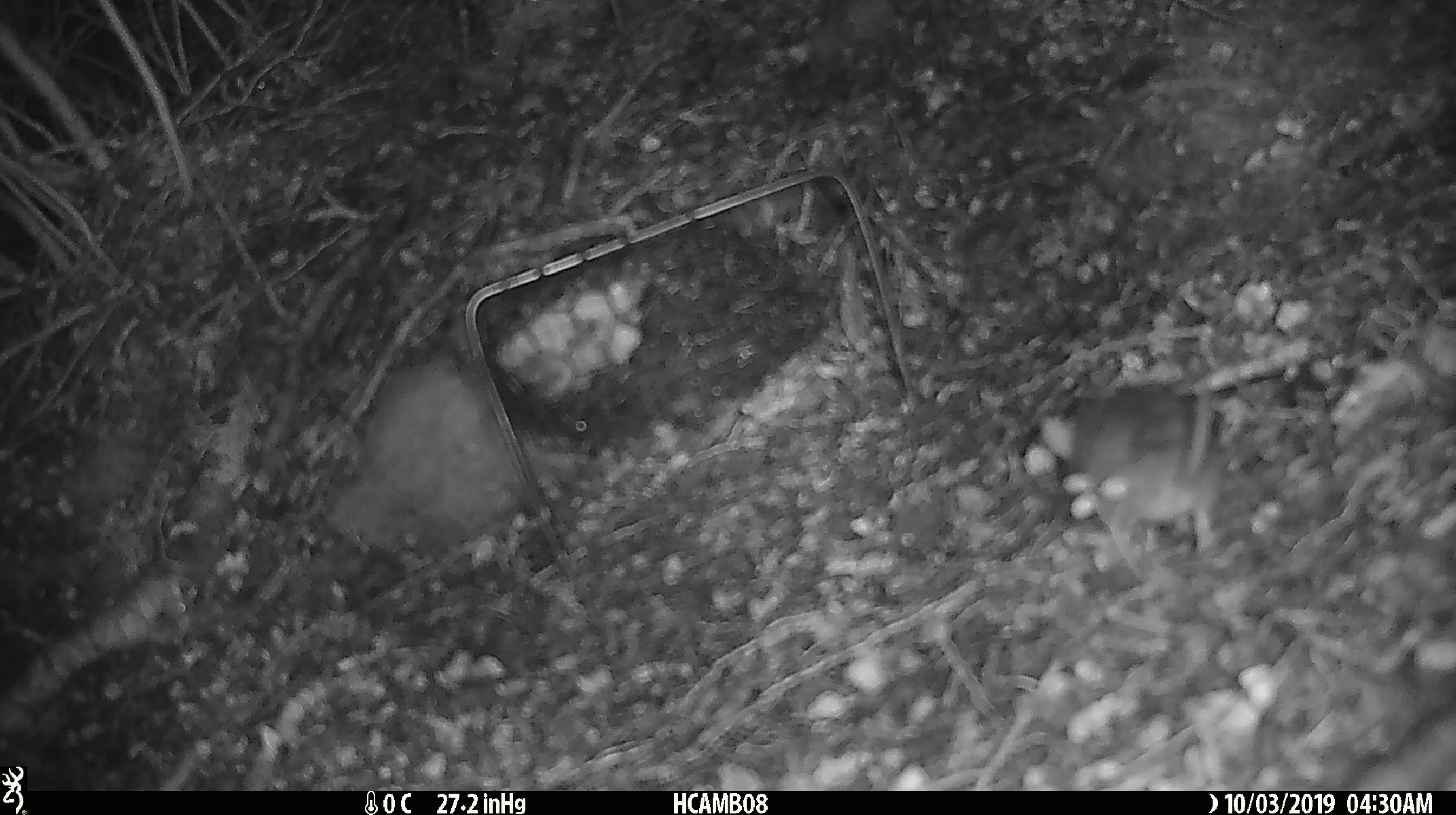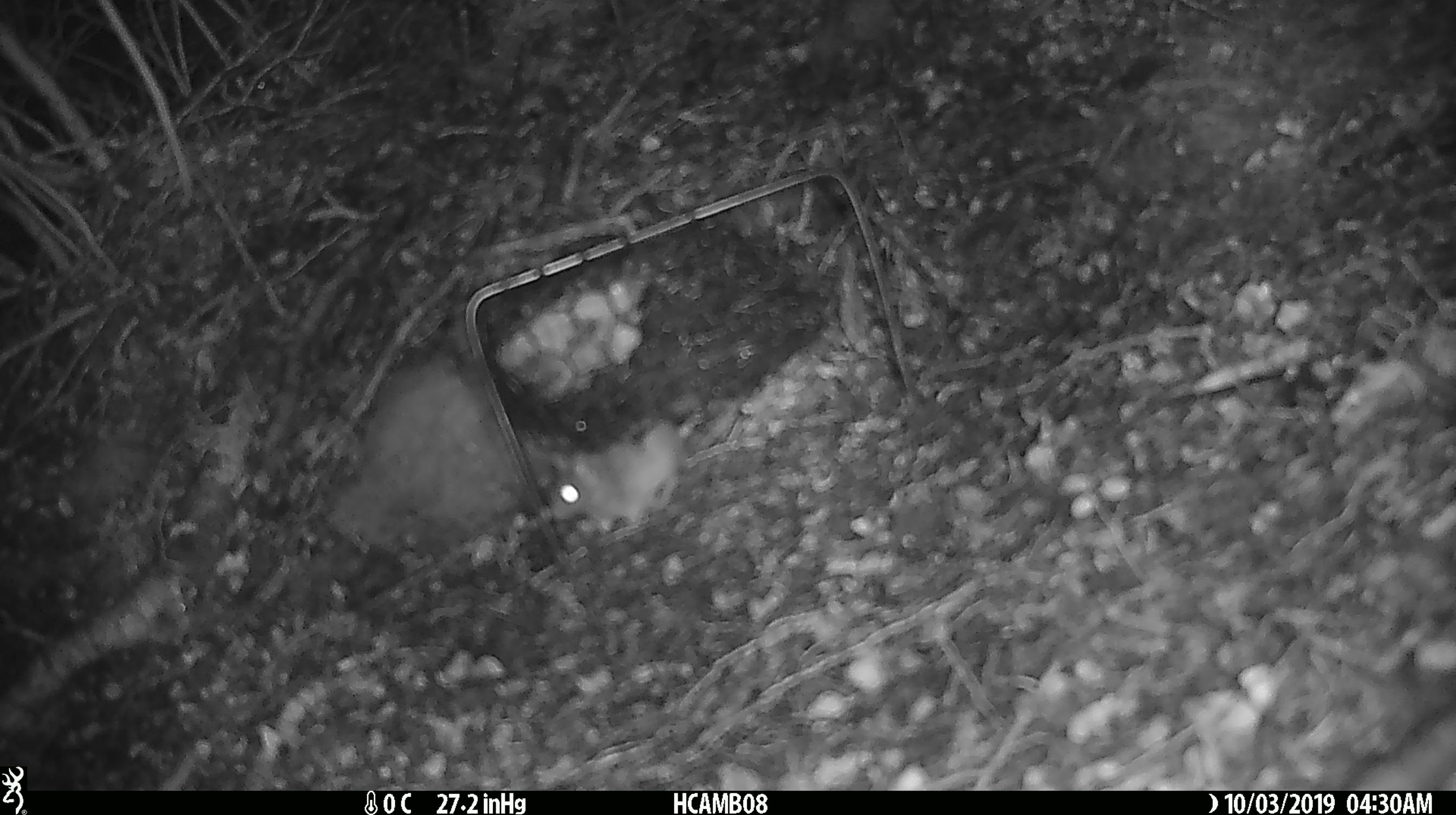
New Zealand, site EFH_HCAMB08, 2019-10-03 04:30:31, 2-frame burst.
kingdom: Animalia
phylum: Chordata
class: Mammalia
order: Rodentia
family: Muridae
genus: Mus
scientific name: Mus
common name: mouse